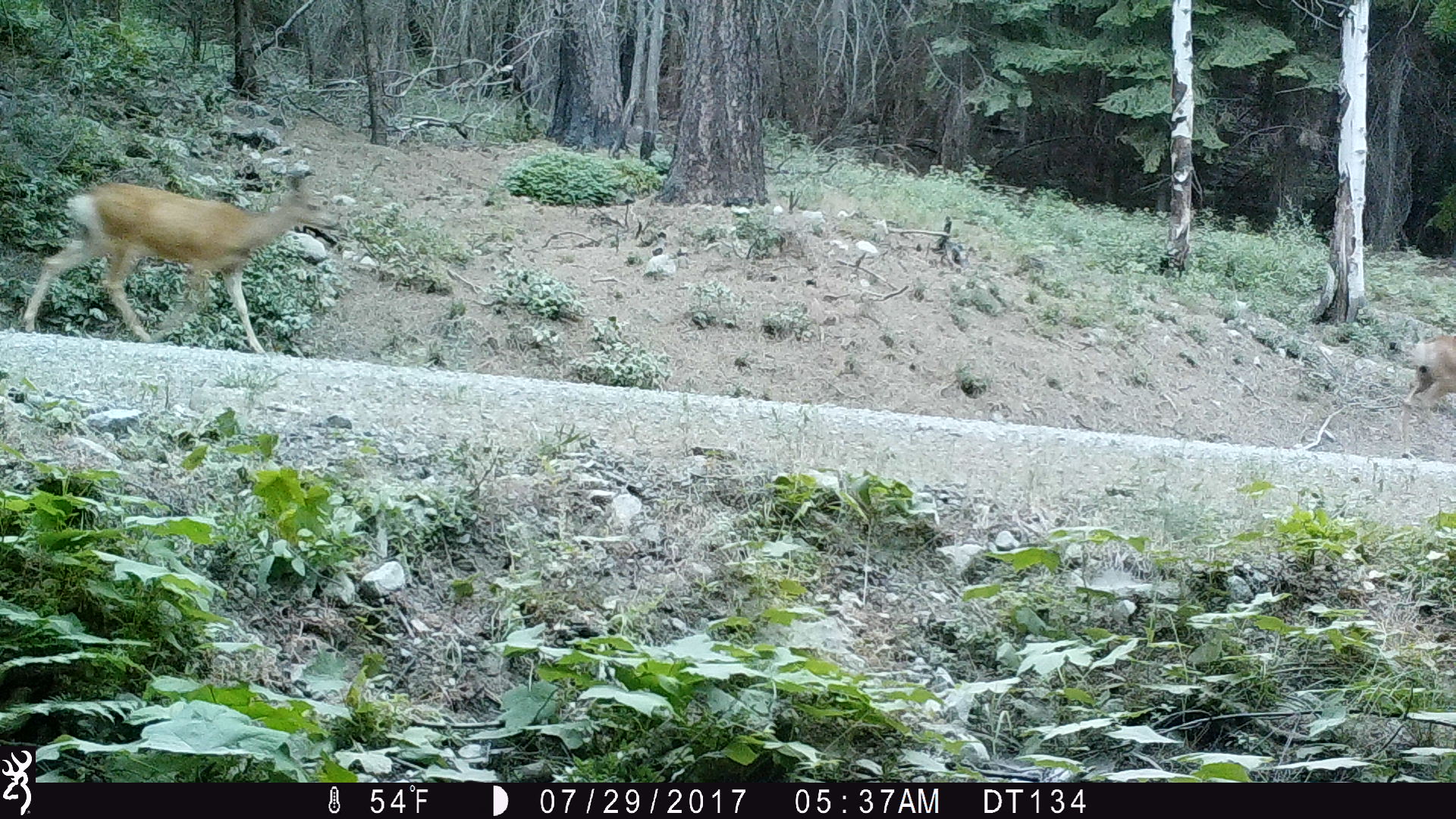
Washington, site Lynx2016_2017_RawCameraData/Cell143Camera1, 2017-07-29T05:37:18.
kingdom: Animalia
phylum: Chordata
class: Mammalia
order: Artiodactyla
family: Cervidae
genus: Odocoileus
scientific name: Odocoileus hemionus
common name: mule deer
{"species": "Odocoileus hemionus (mule deer)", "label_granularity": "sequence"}